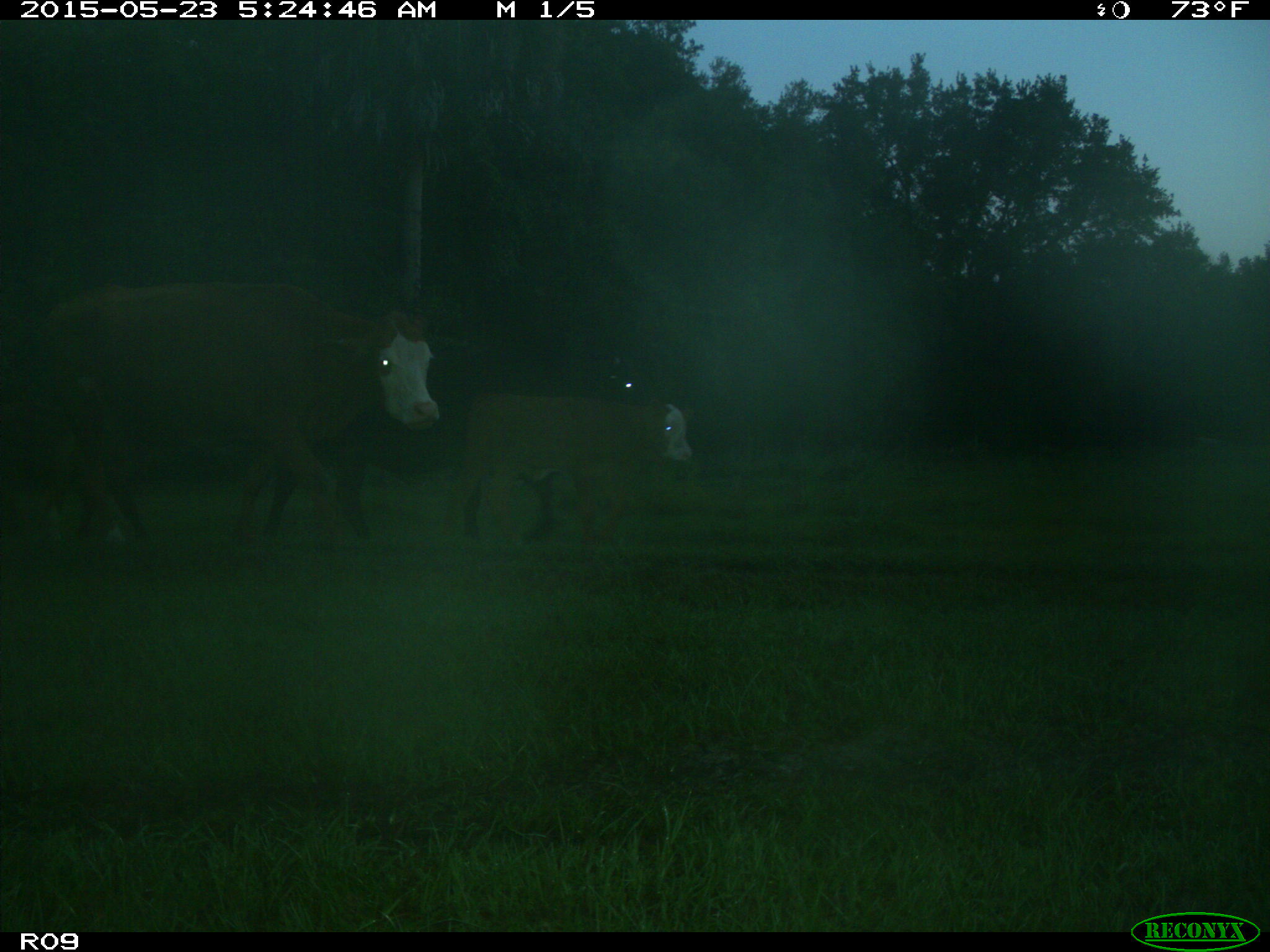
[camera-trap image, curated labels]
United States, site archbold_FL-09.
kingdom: Animalia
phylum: Chordata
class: Mammalia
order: Artiodactyla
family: Bovidae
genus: Bos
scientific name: Bos taurus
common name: domestic cow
Bos taurus (domestic cow).